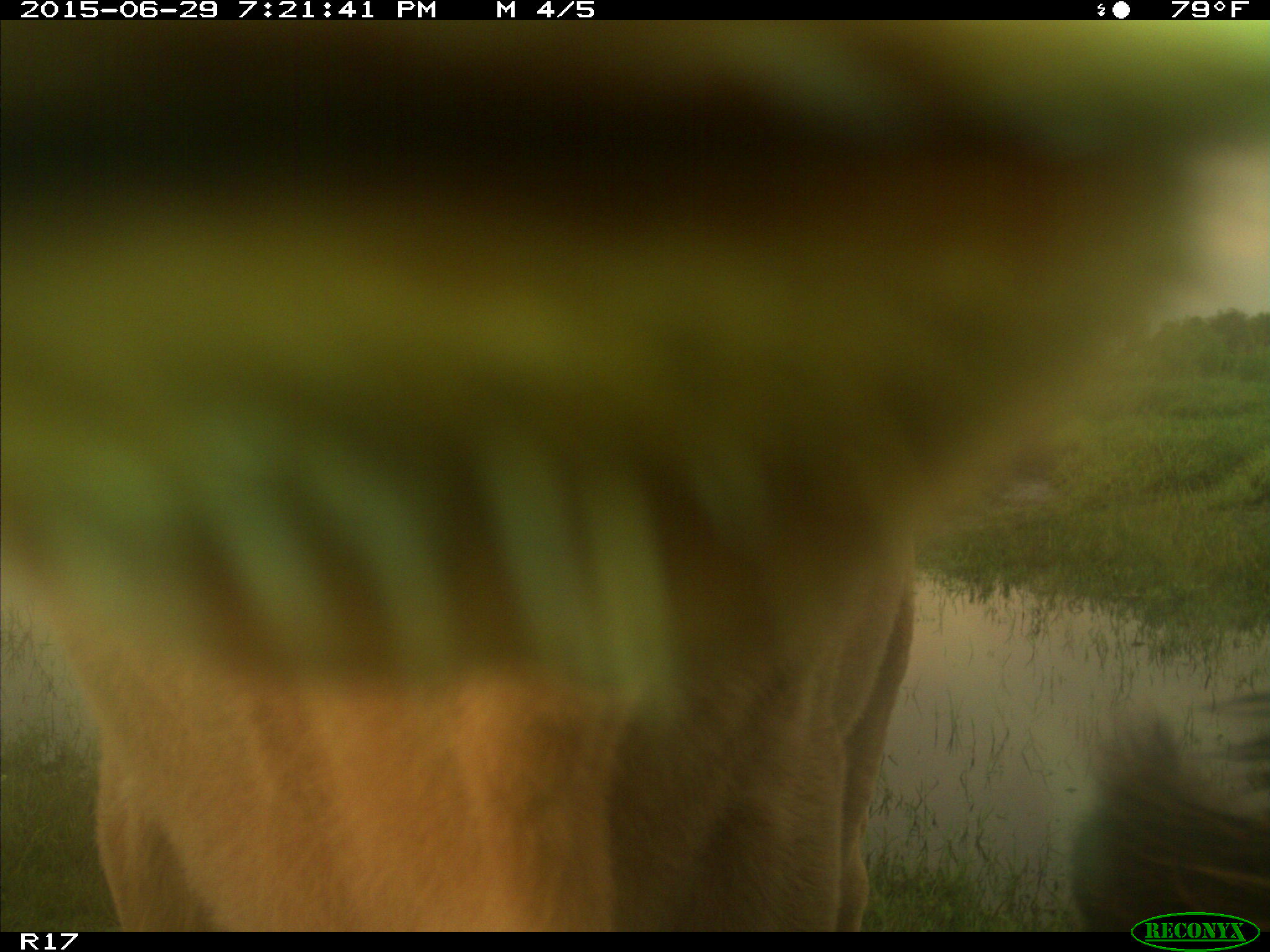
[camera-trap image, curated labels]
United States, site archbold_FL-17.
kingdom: Animalia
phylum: Chordata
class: Mammalia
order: Artiodactyla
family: Bovidae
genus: Bos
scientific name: Bos taurus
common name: domestic cow